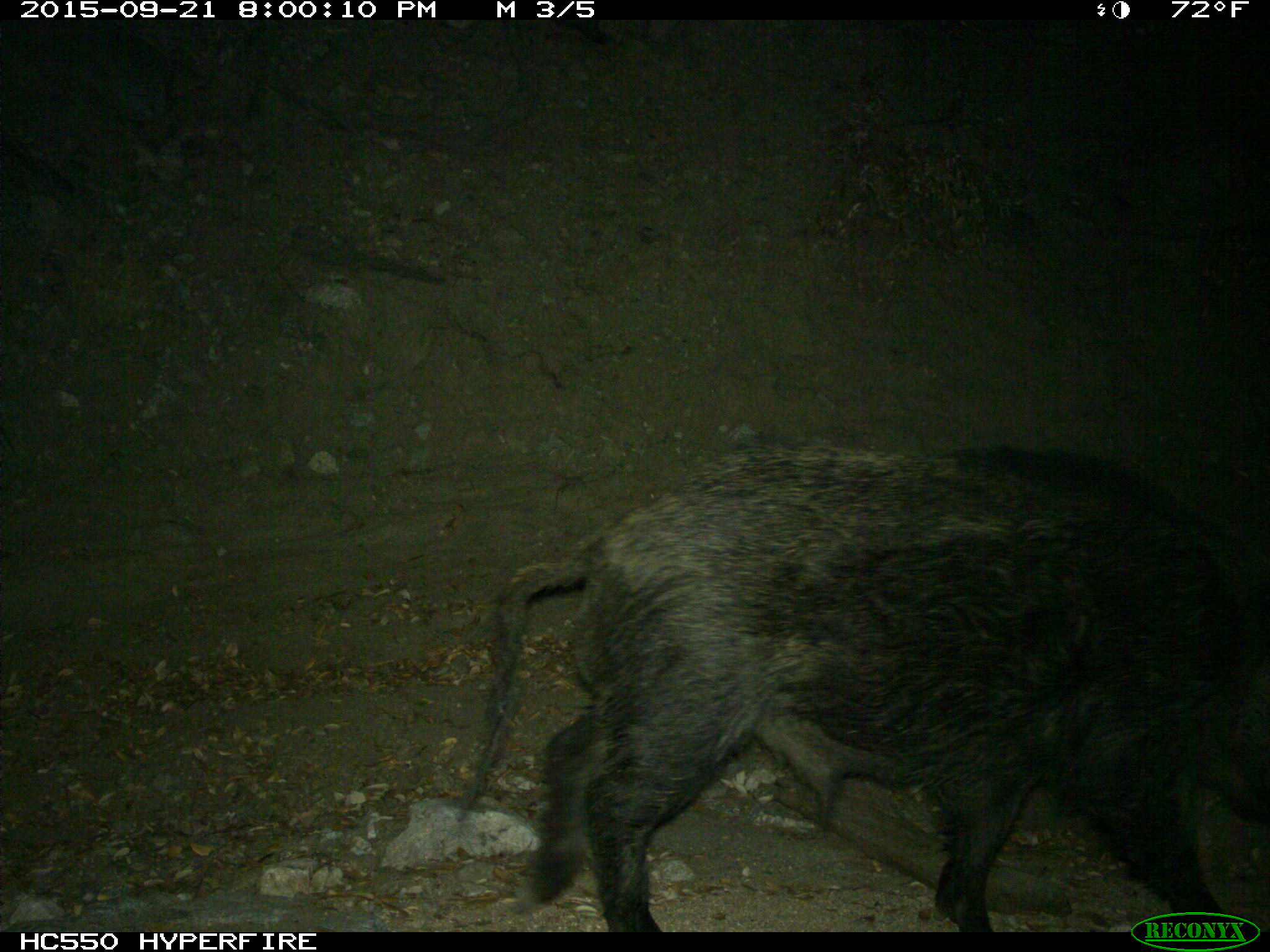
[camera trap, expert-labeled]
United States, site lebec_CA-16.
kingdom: Animalia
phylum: Chordata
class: Mammalia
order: Artiodactyla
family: Suidae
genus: Sus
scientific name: Sus scrofa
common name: wild boar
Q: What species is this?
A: Sus scrofa (wild boar).